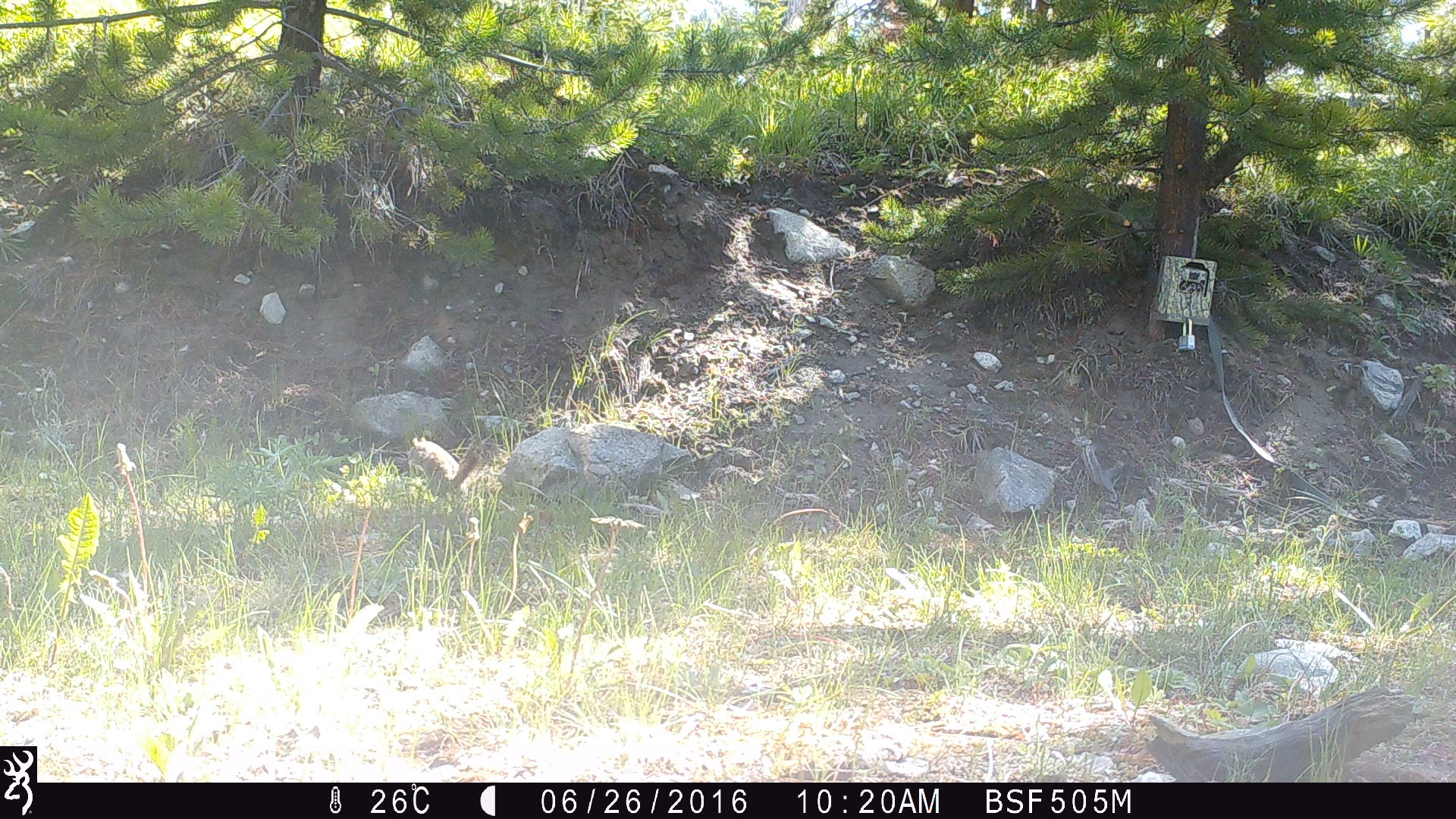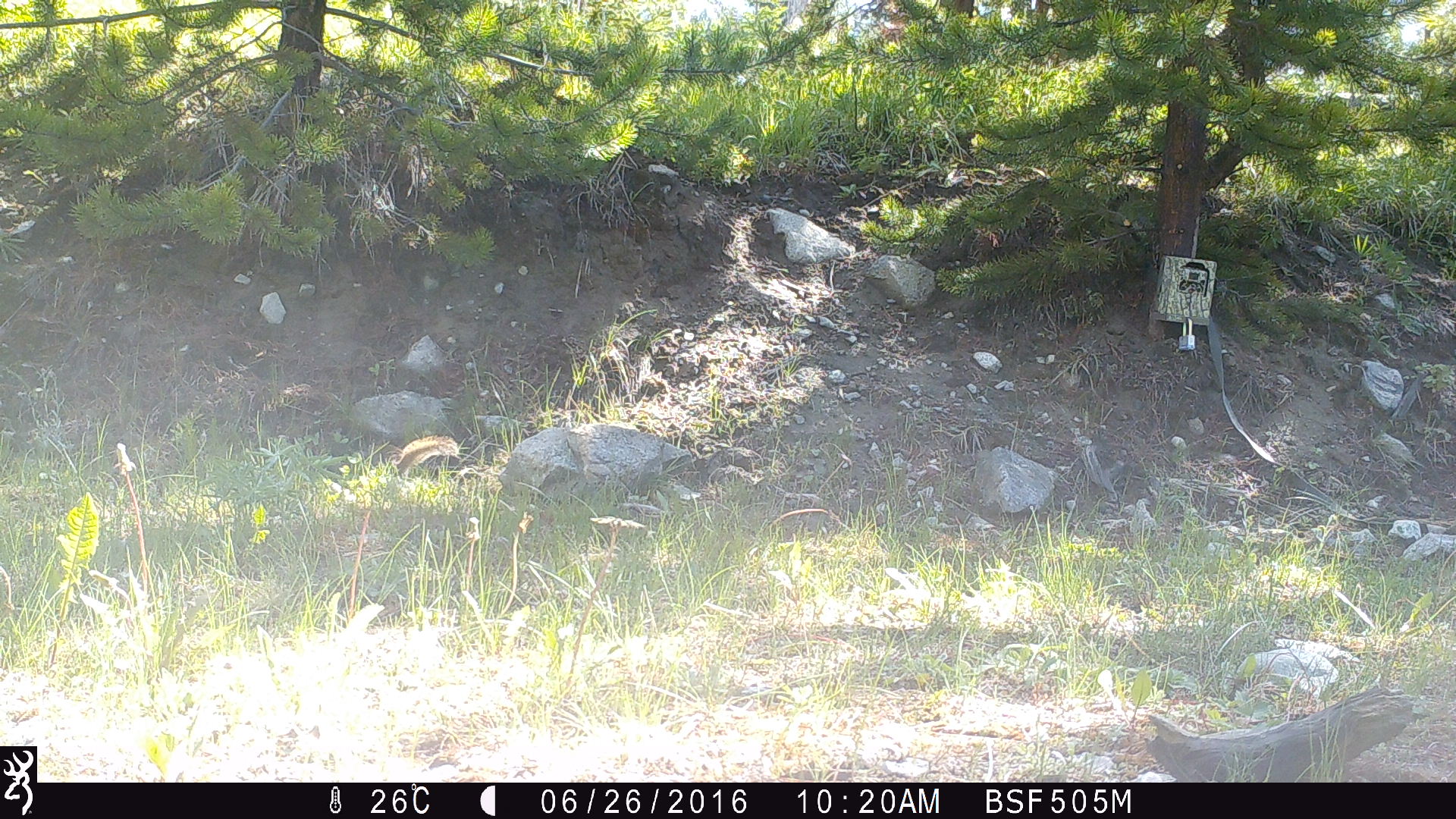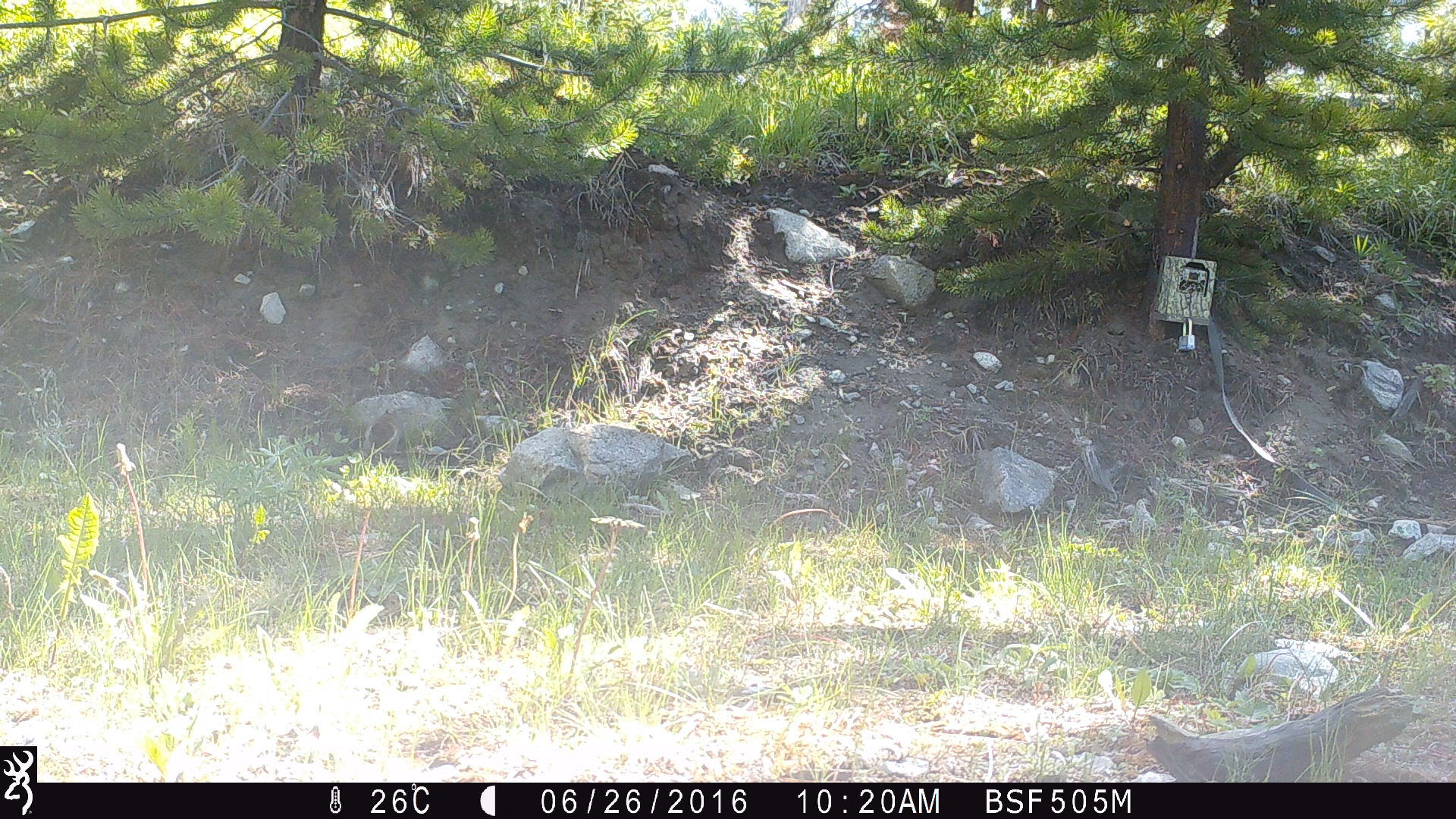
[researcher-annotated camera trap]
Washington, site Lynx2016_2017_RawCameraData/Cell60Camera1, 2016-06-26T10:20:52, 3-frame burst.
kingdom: Animalia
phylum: Chordata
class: Mammalia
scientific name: Mammalia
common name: small mammal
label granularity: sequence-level